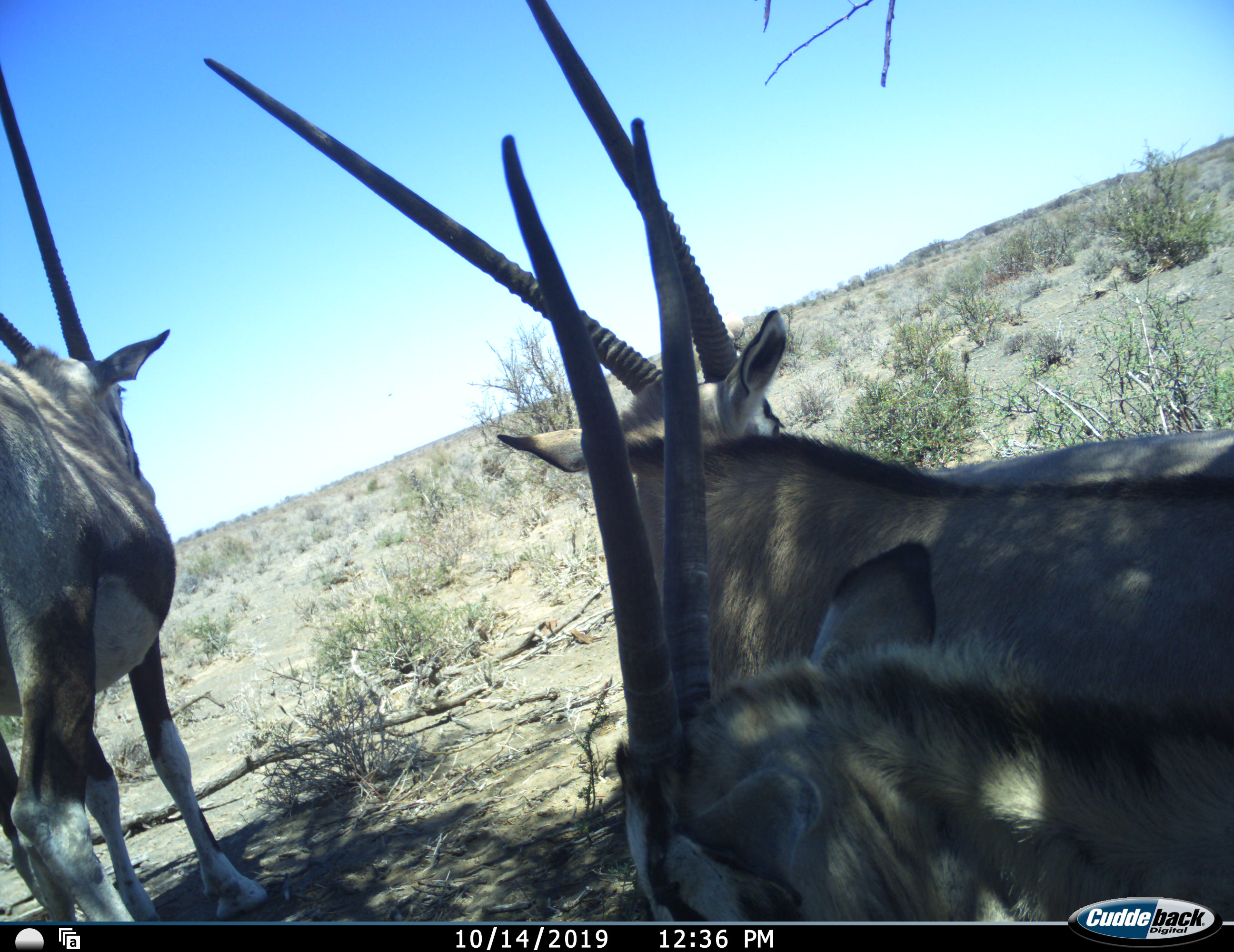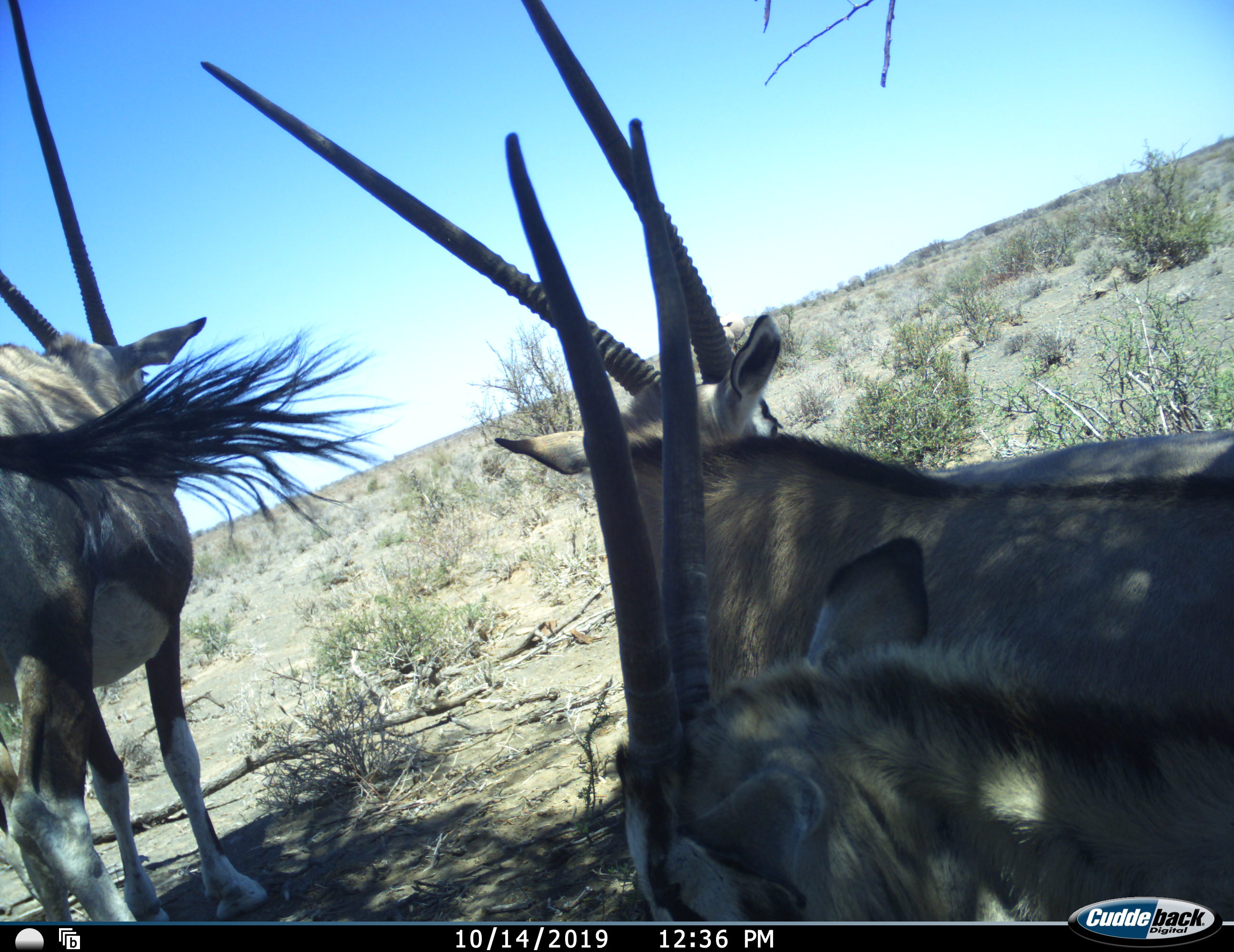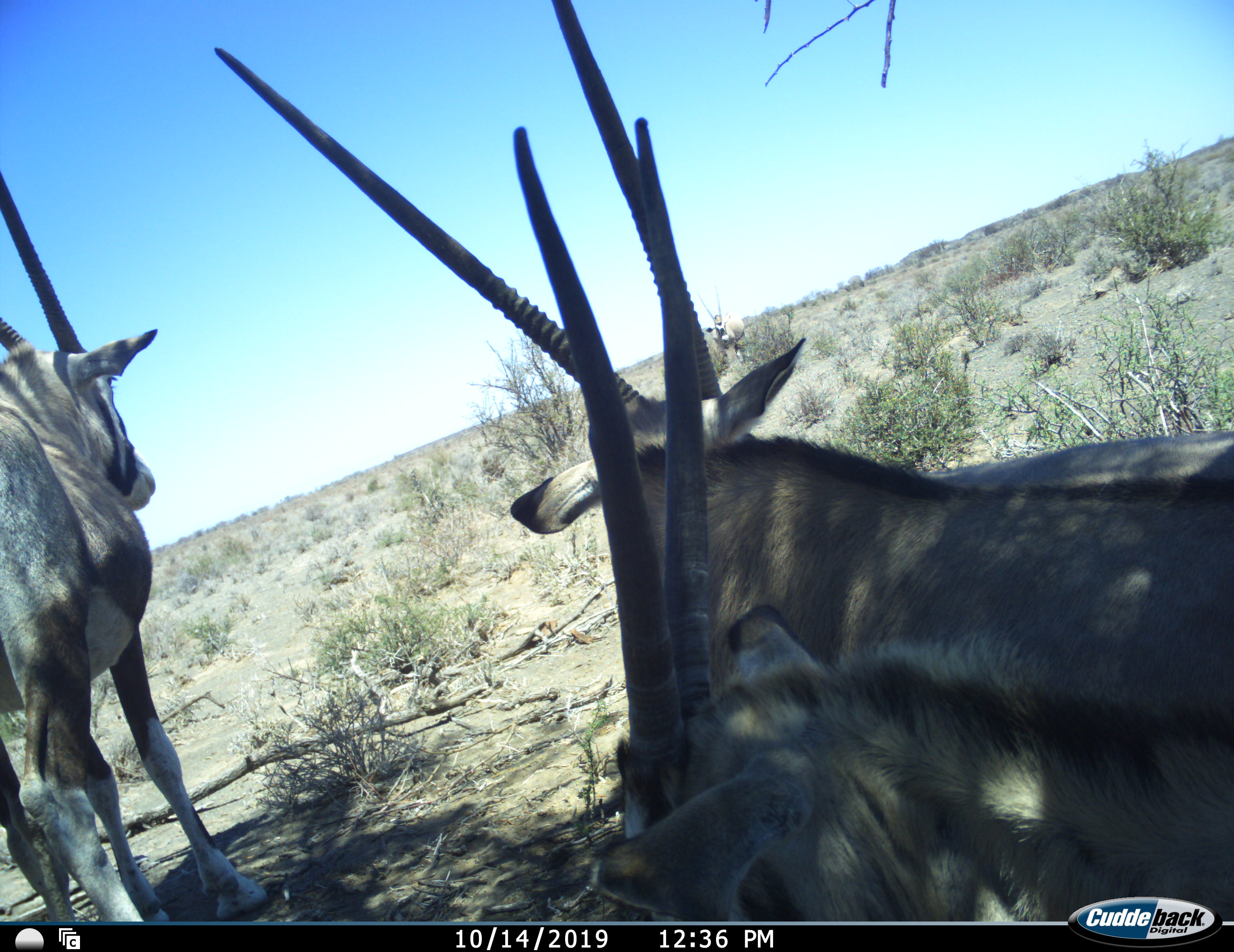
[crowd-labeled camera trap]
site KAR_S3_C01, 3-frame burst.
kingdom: Animalia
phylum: Chordata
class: Mammalia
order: Artiodactyla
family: Bovidae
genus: Oryx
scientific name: Oryx gazella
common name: gemsbok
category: oryx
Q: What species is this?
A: Oryx (gemsbok) (Oryx gazella).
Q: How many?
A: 3.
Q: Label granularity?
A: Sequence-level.